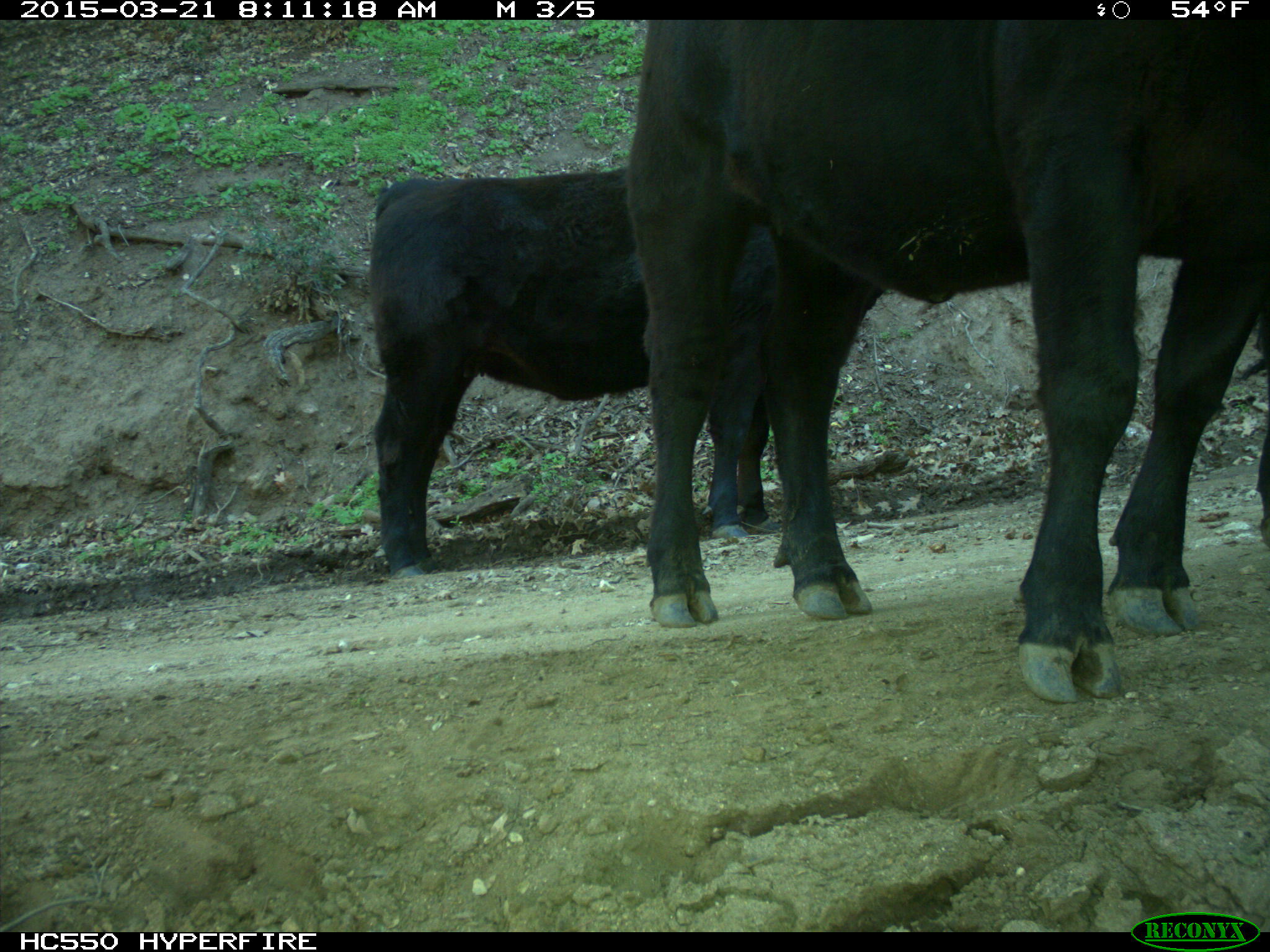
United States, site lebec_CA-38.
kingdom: Animalia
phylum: Chordata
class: Mammalia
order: Artiodactyla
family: Bovidae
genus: Bos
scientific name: Bos taurus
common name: domestic cow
Bos taurus (domestic cow).